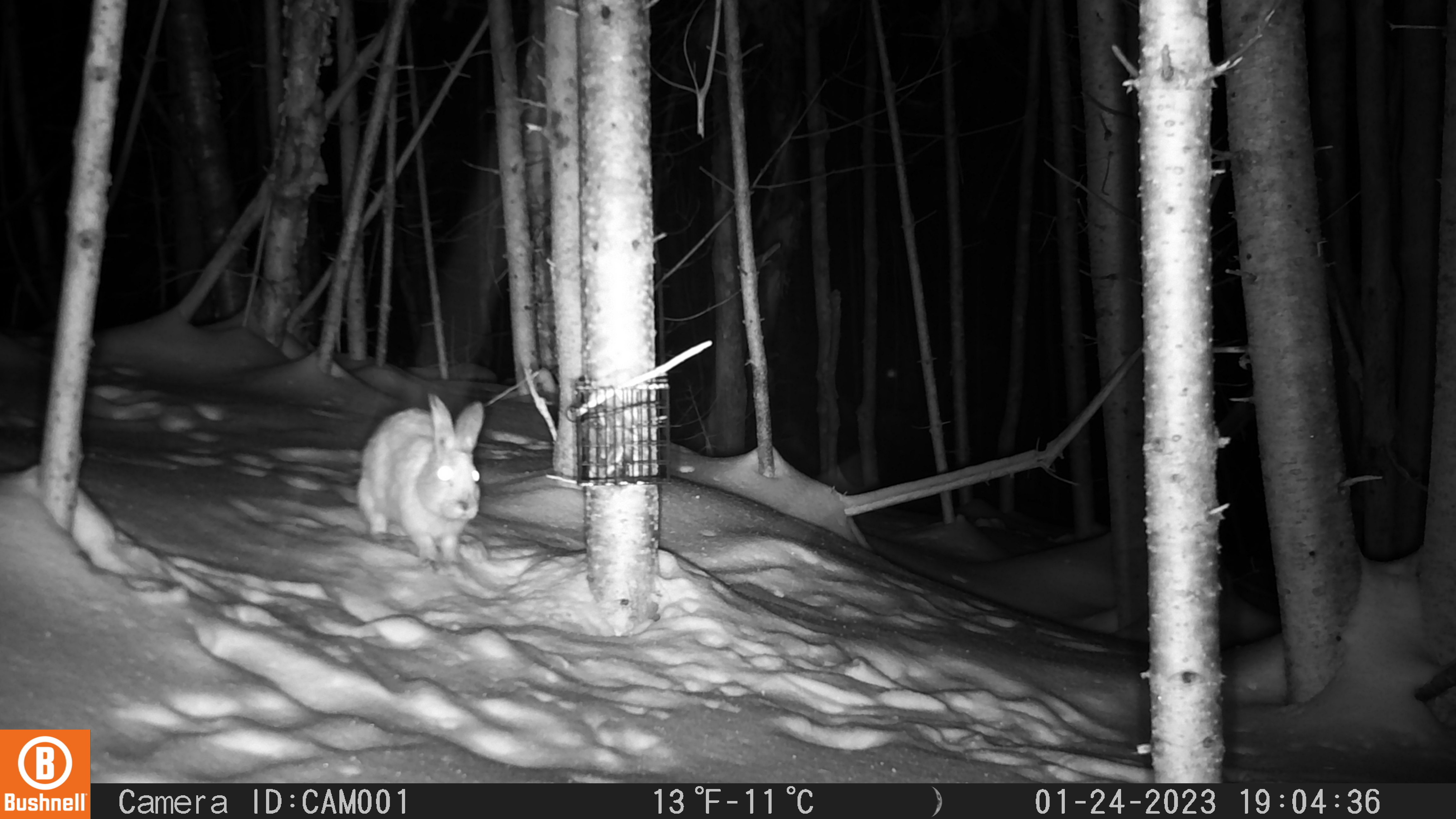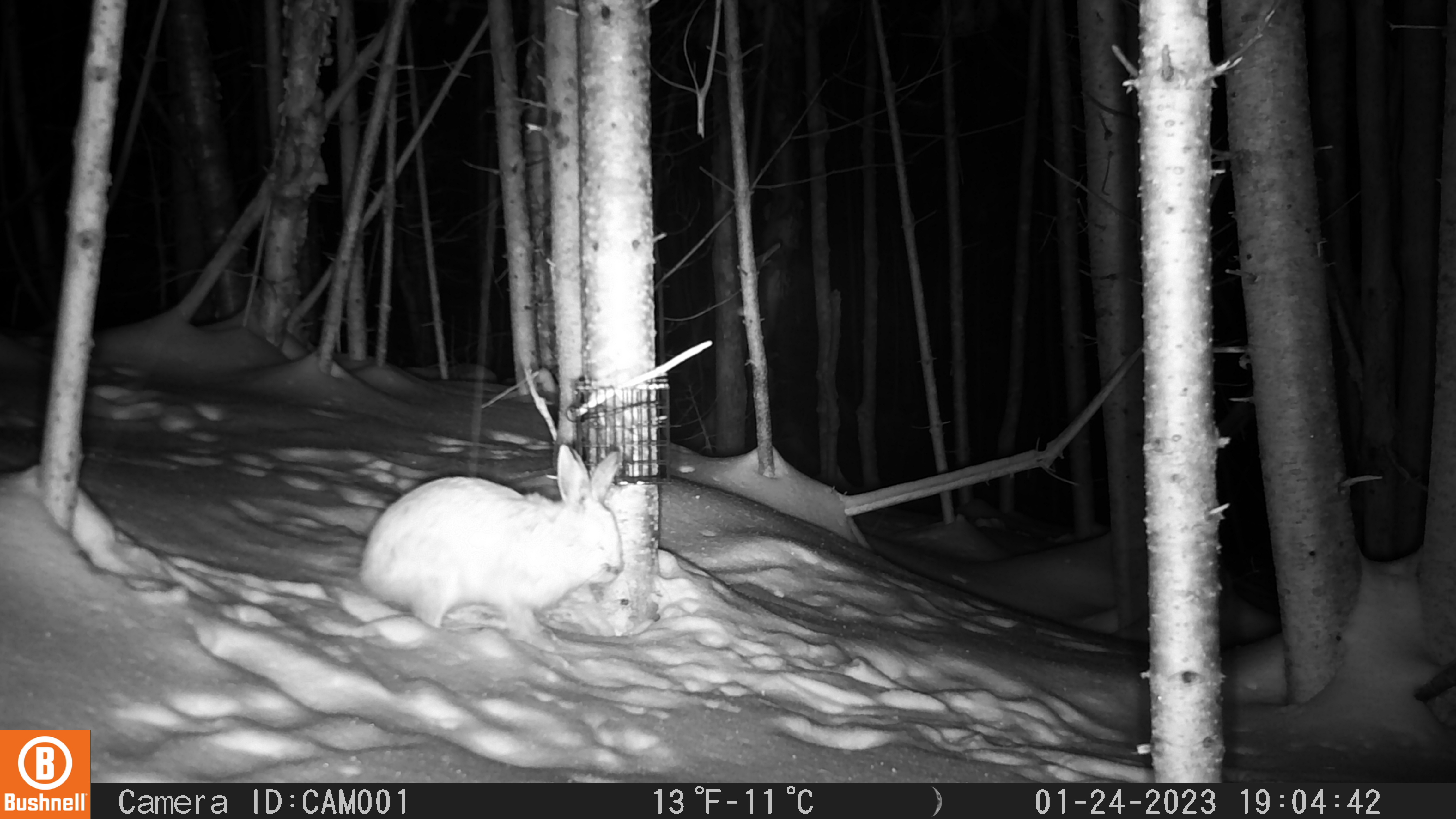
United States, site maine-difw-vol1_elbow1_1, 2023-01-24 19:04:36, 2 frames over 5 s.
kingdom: Animalia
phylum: Chordata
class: Mammalia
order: Lagomorpha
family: Leporidae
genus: Lepus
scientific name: Lepus americanus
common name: snowshoe hare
Snowshoe hare (Lepus americanus).